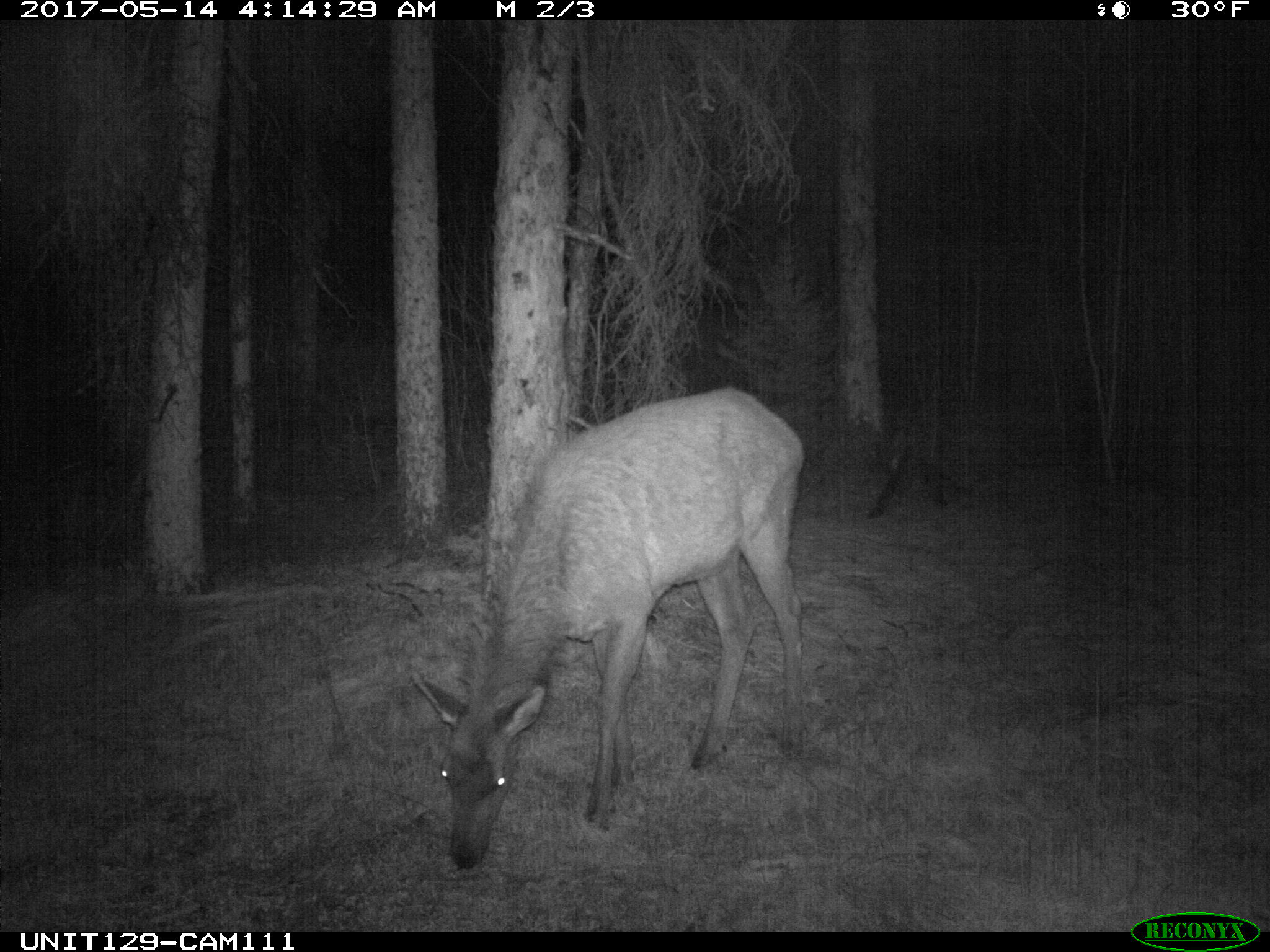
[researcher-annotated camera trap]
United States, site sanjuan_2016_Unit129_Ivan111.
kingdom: Animalia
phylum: Chordata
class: Mammalia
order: Artiodactyla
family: Cervidae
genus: Cervus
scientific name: Cervus elaphus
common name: red deer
Cervus elaphus (red deer).